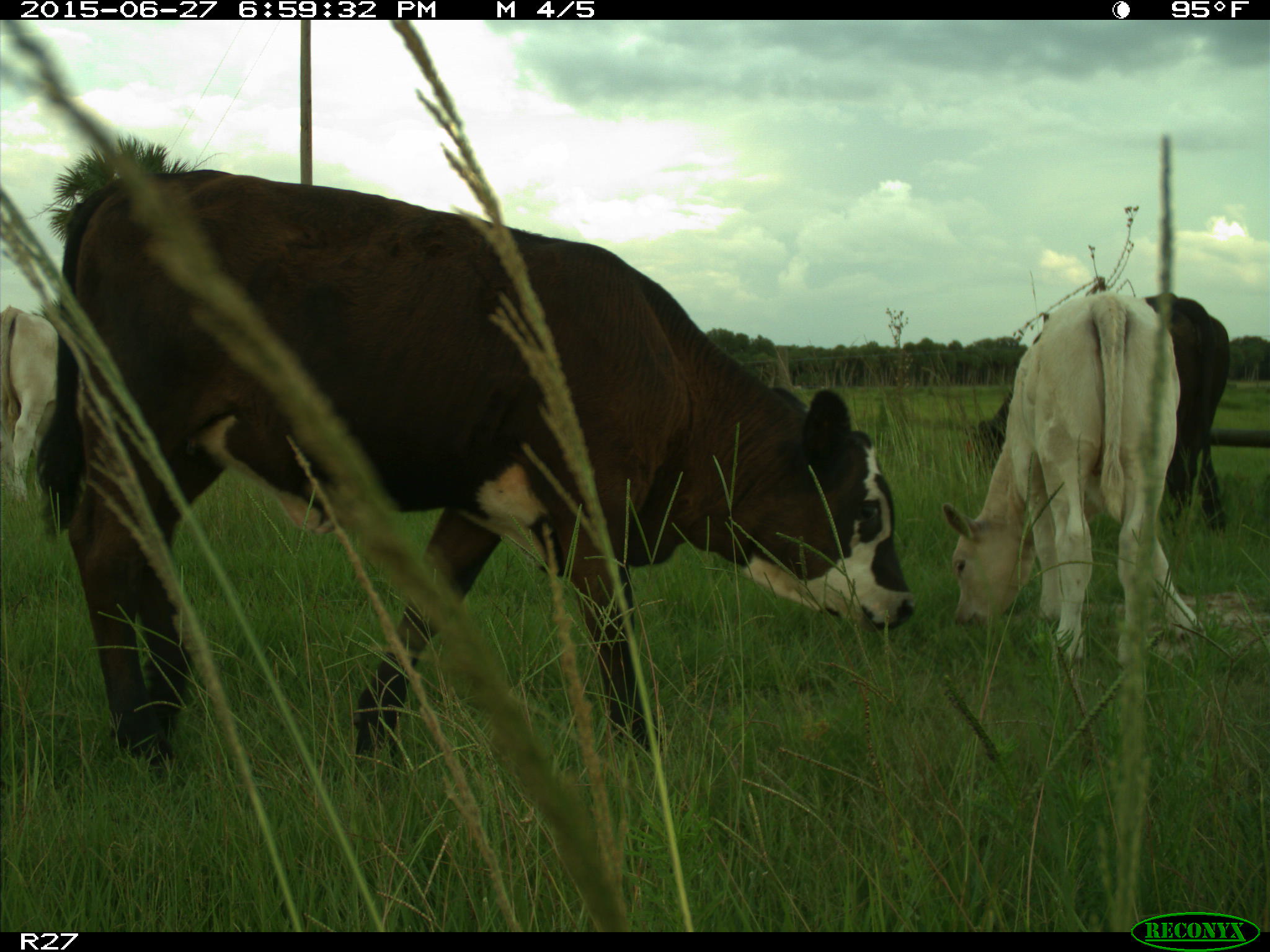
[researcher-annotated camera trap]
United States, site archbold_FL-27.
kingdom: Animalia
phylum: Chordata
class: Mammalia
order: Artiodactyla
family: Bovidae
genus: Bos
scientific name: Bos taurus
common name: domestic cow